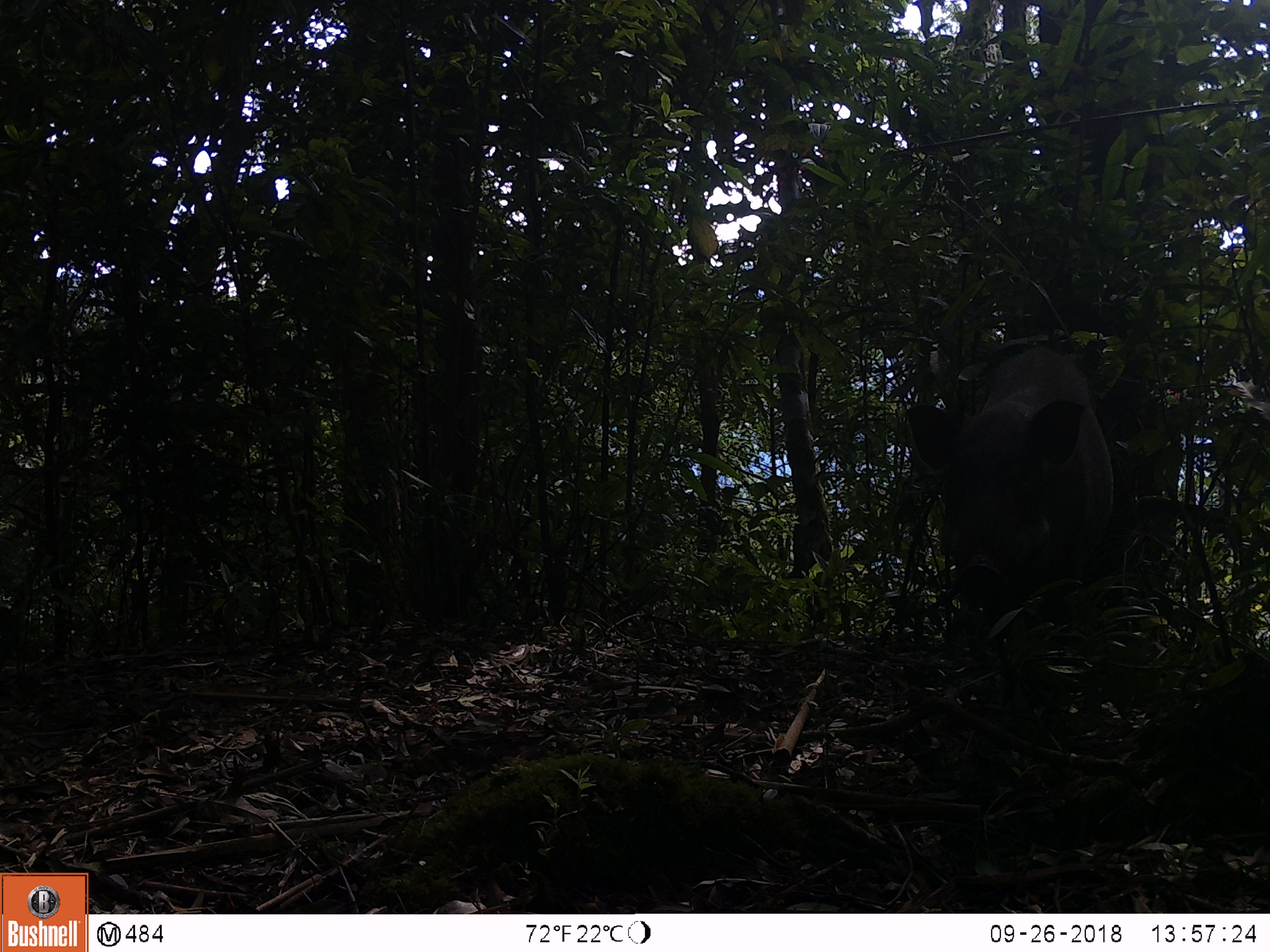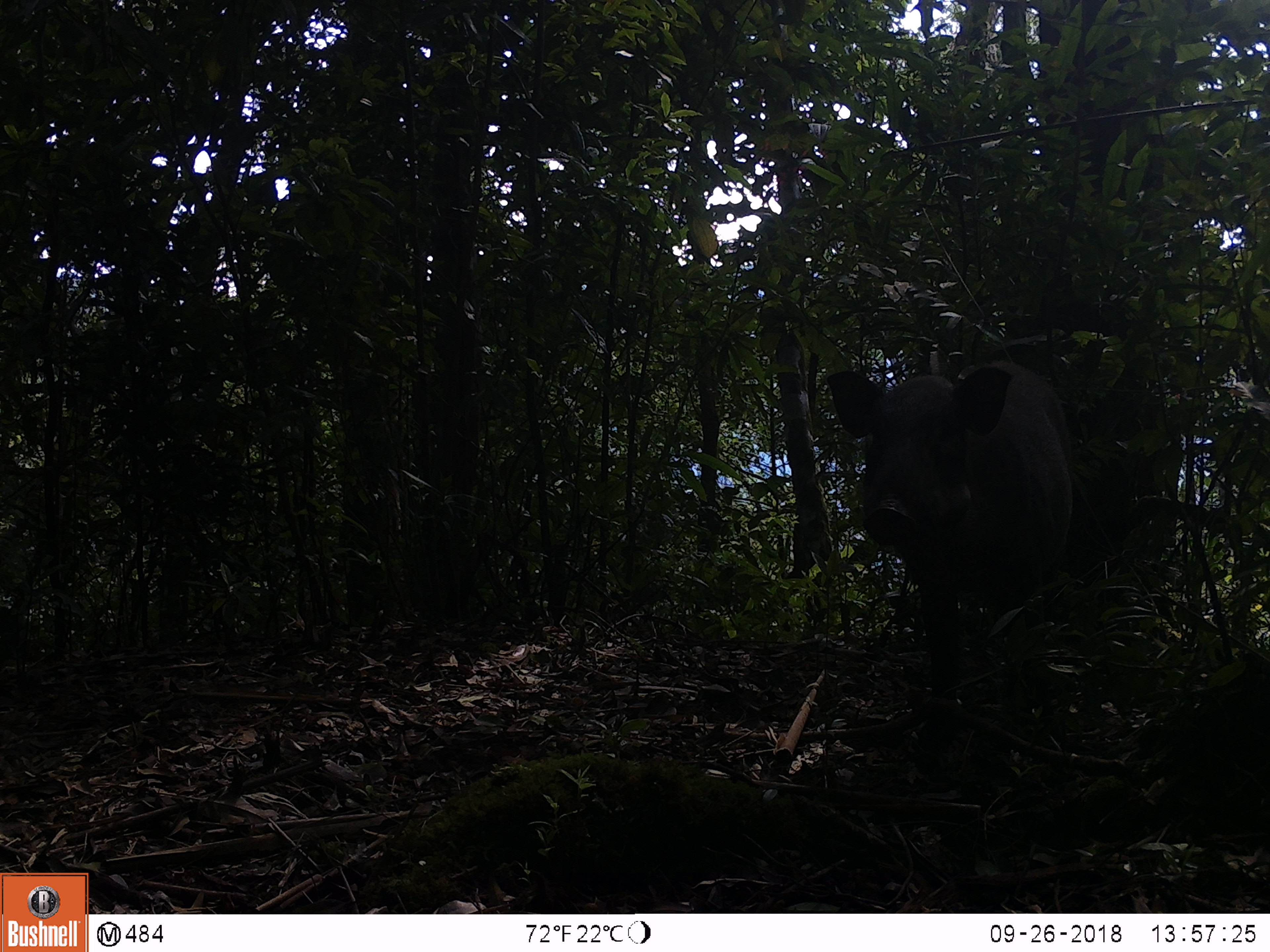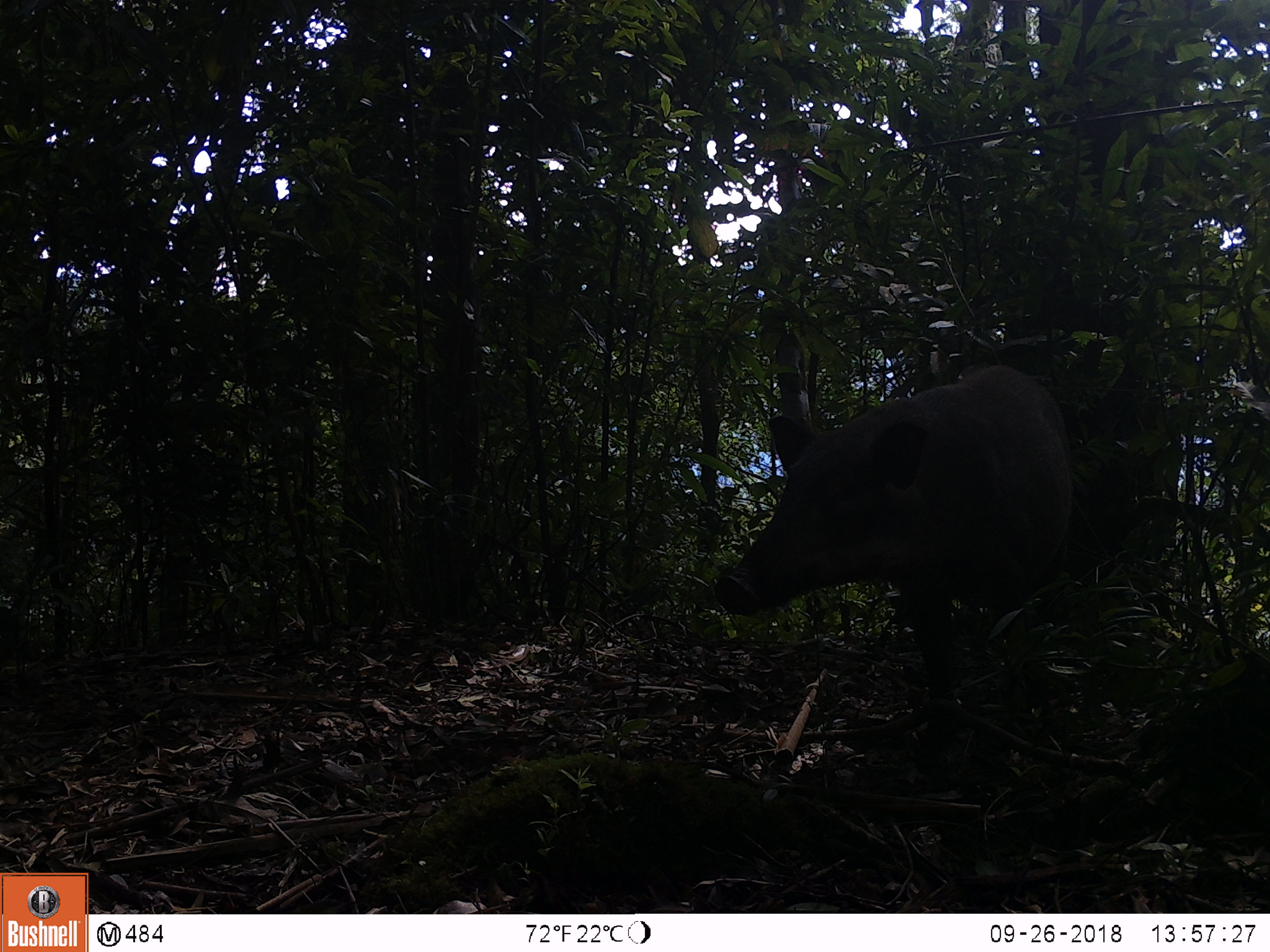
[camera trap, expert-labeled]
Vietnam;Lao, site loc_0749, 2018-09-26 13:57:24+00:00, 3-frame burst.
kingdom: Animalia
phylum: Chordata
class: Mammalia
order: Artiodactyla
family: Suidae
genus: Sus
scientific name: Sus scrofa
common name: eurasian wild pig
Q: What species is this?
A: Eurasian wild pig (Sus scrofa).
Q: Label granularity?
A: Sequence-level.